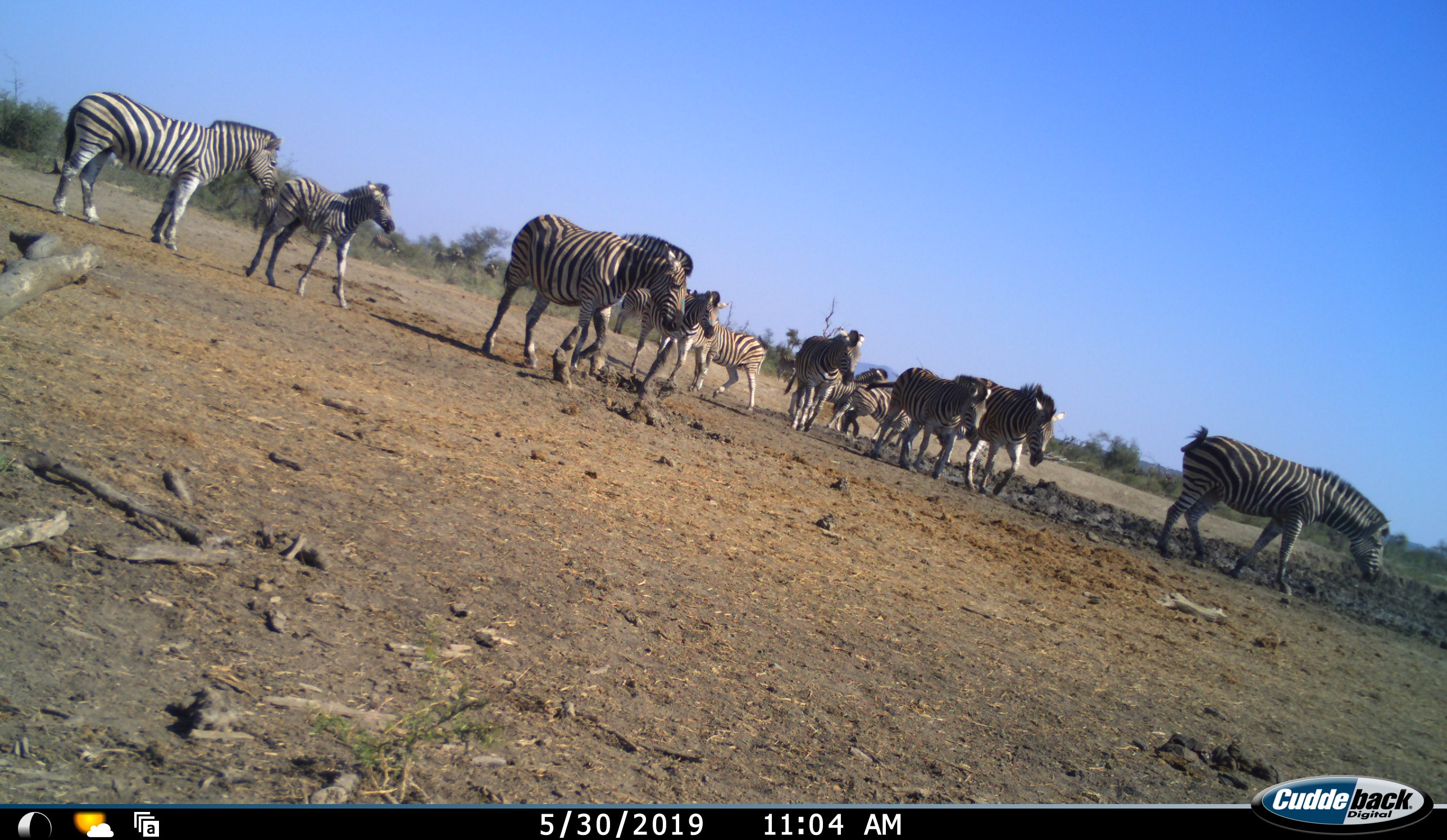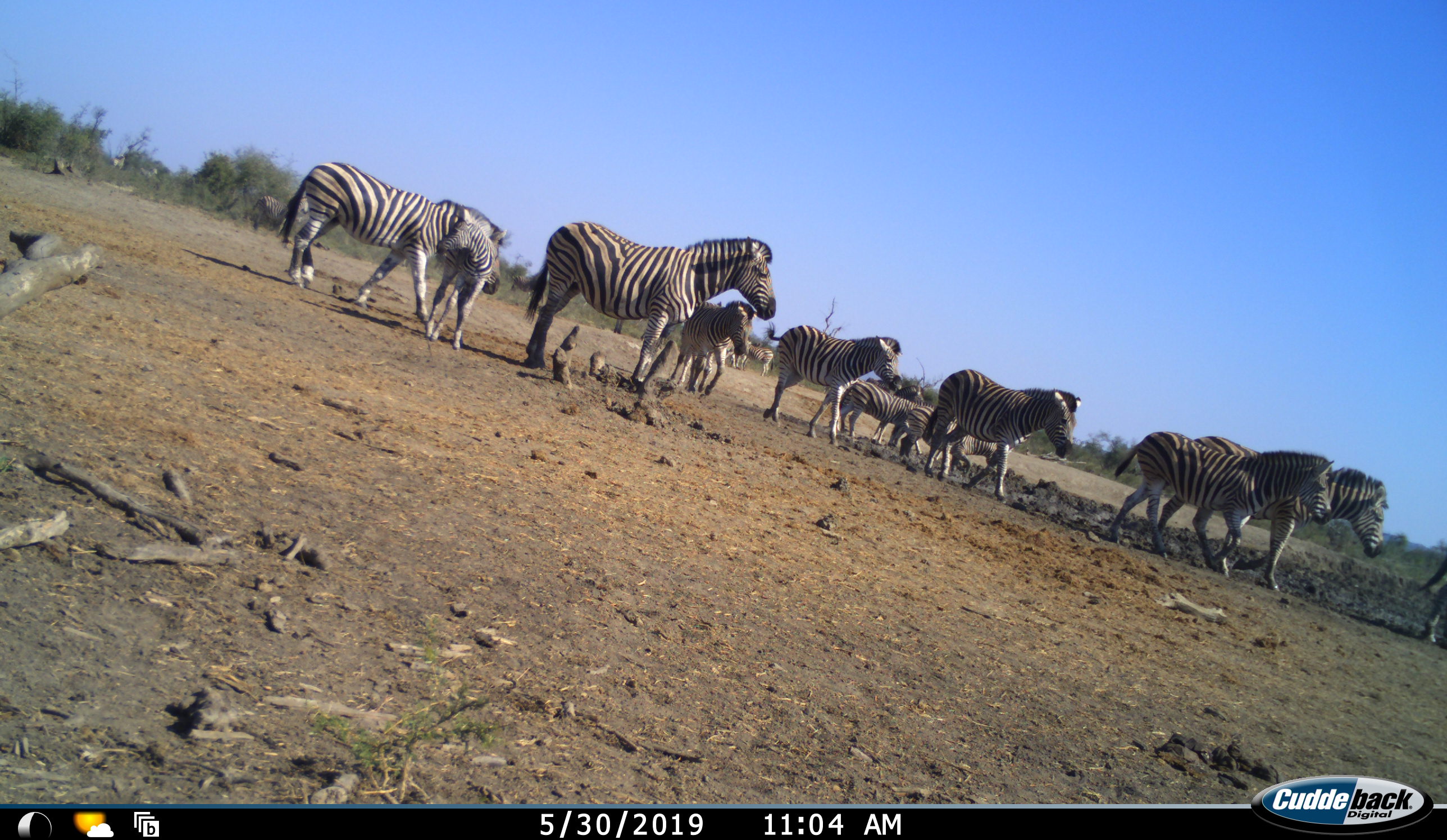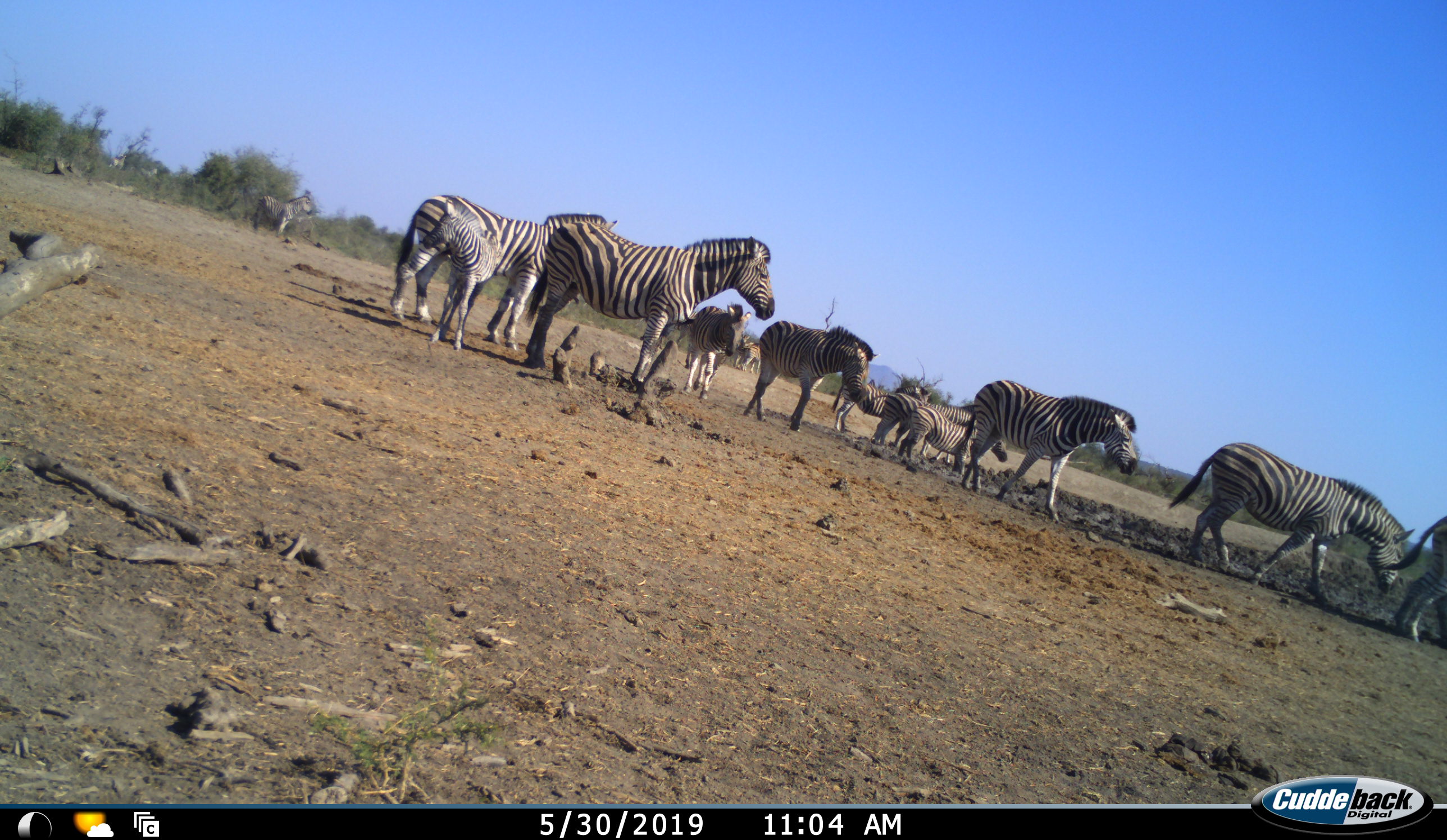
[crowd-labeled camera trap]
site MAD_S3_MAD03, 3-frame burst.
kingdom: Animalia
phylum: Chordata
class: Mammalia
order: Perissodactyla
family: Equidae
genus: Equus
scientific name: Equus quagga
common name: plains zebra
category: zebraplains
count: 11-50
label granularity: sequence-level